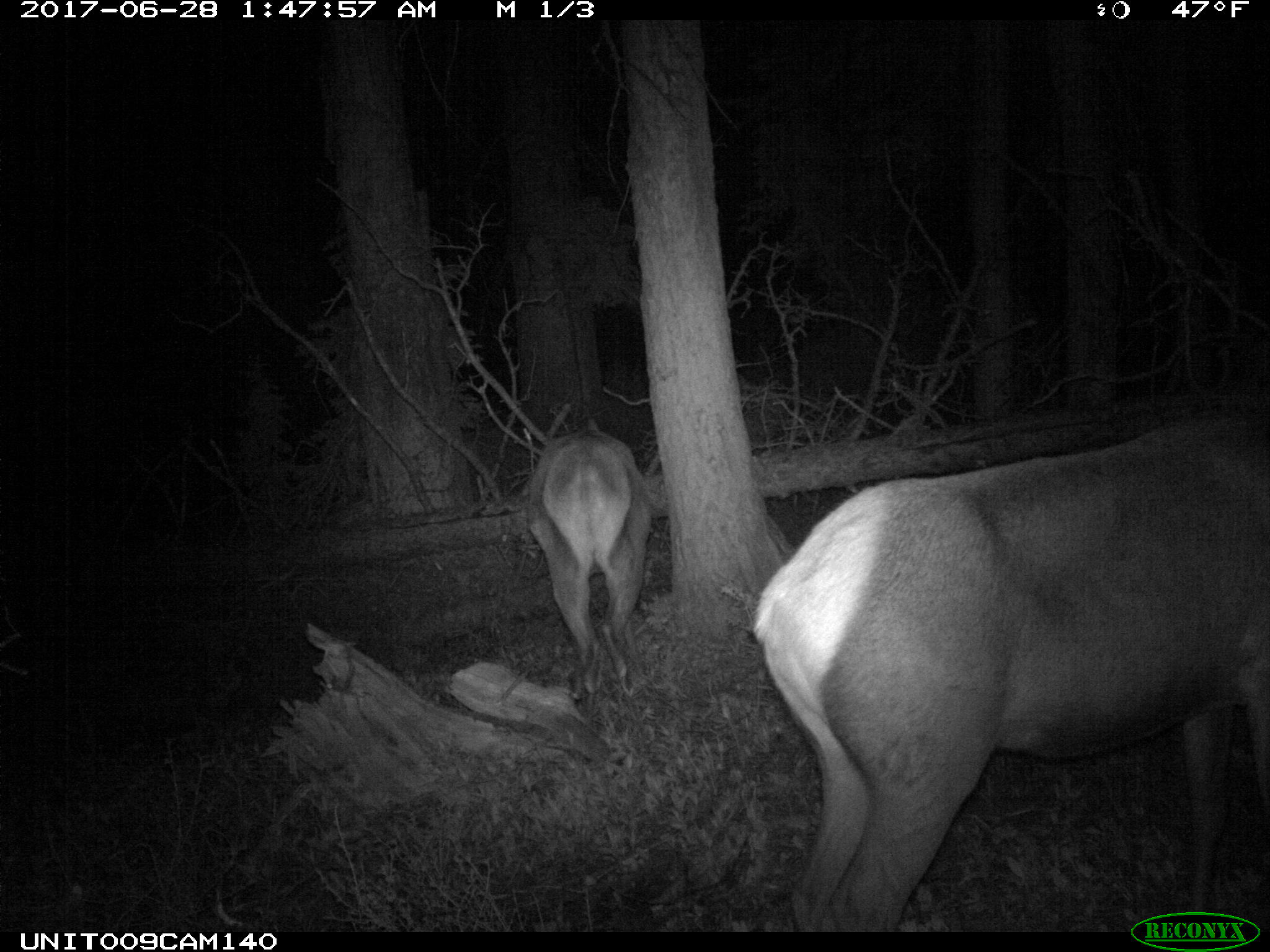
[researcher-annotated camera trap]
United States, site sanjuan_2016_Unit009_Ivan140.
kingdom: Animalia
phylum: Chordata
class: Mammalia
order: Artiodactyla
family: Cervidae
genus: Cervus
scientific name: Cervus elaphus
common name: red deer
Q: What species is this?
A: Cervus elaphus (red deer).